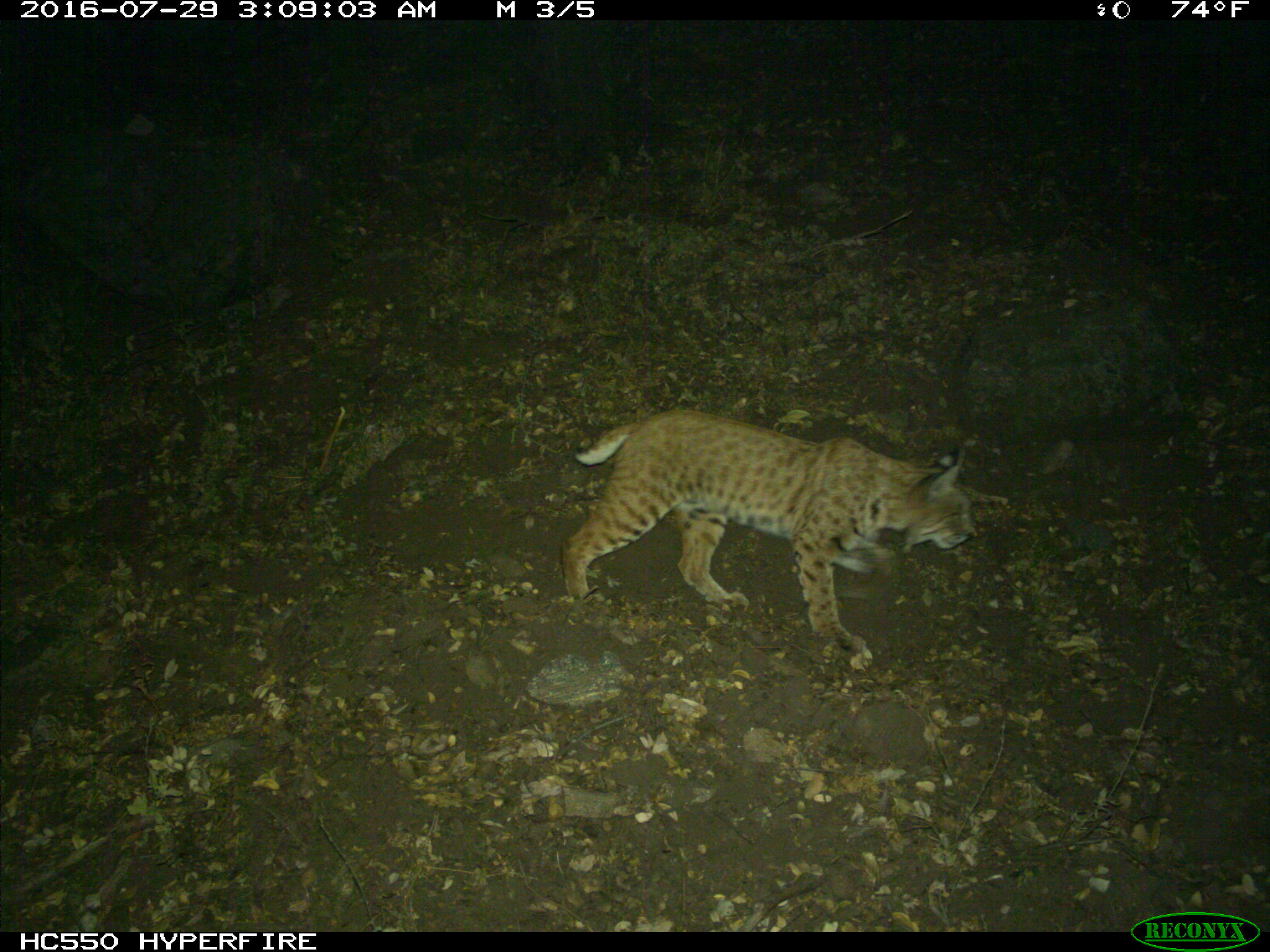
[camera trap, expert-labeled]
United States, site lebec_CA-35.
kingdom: Animalia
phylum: Chordata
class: Mammalia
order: Carnivora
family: Felidae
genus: Lynx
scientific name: Lynx rufus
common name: bobcat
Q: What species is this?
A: Lynx rufus (bobcat).